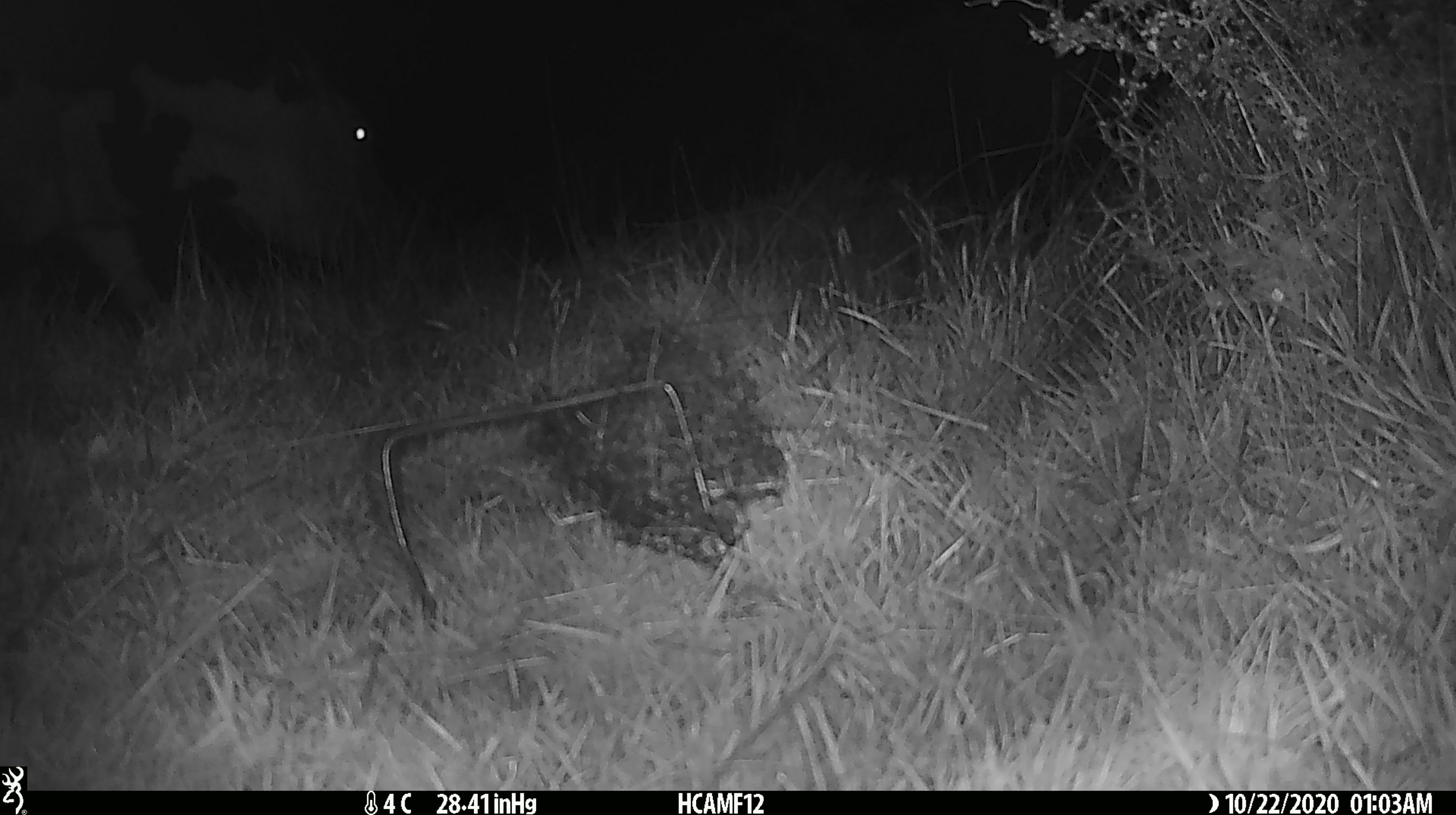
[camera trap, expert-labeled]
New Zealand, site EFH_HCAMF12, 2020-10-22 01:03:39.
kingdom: Animalia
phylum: Chordata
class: Mammalia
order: Artiodactyla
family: Bovidae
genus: Ovis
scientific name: Ovis aries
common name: domestic sheep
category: sheep